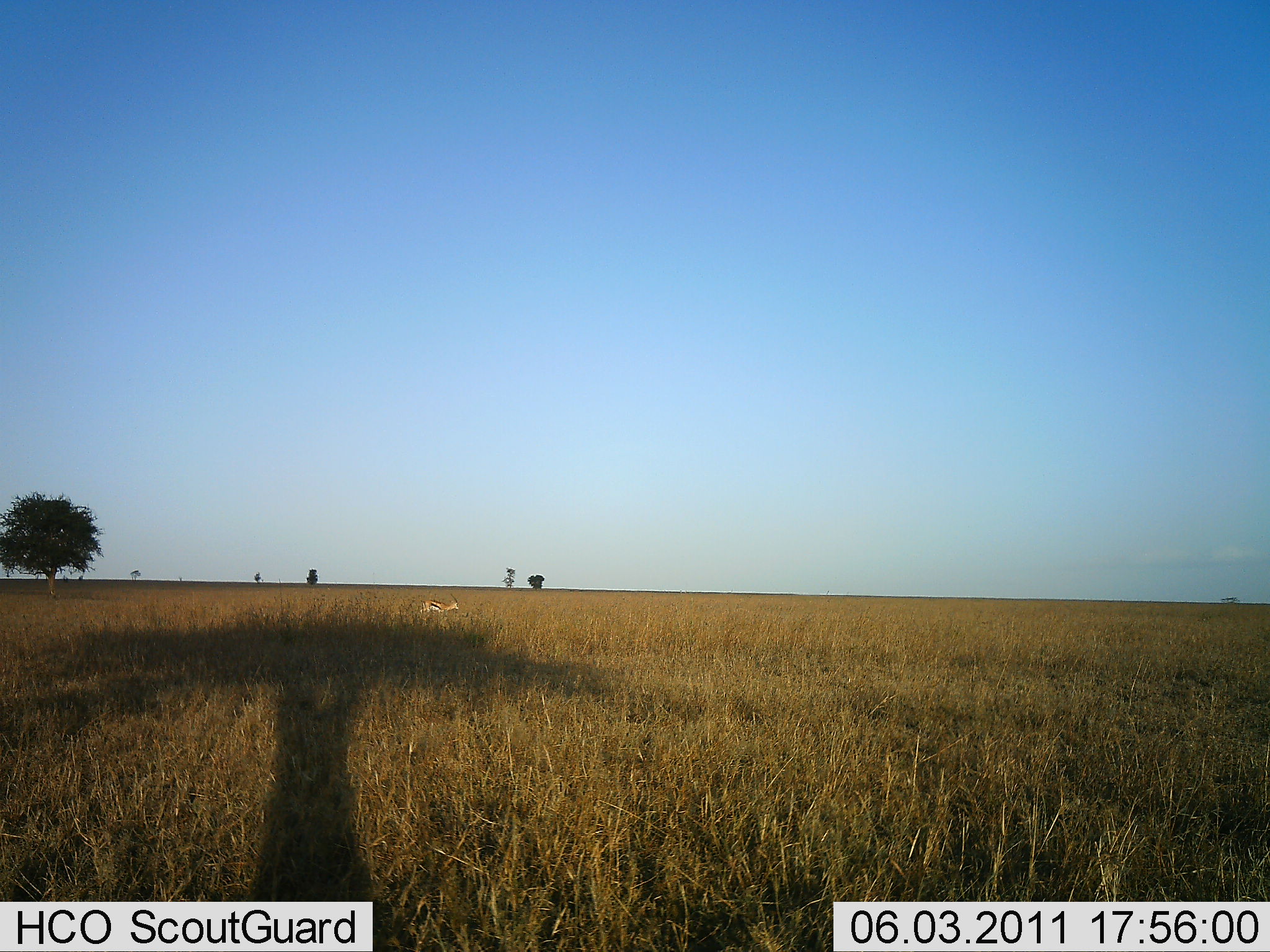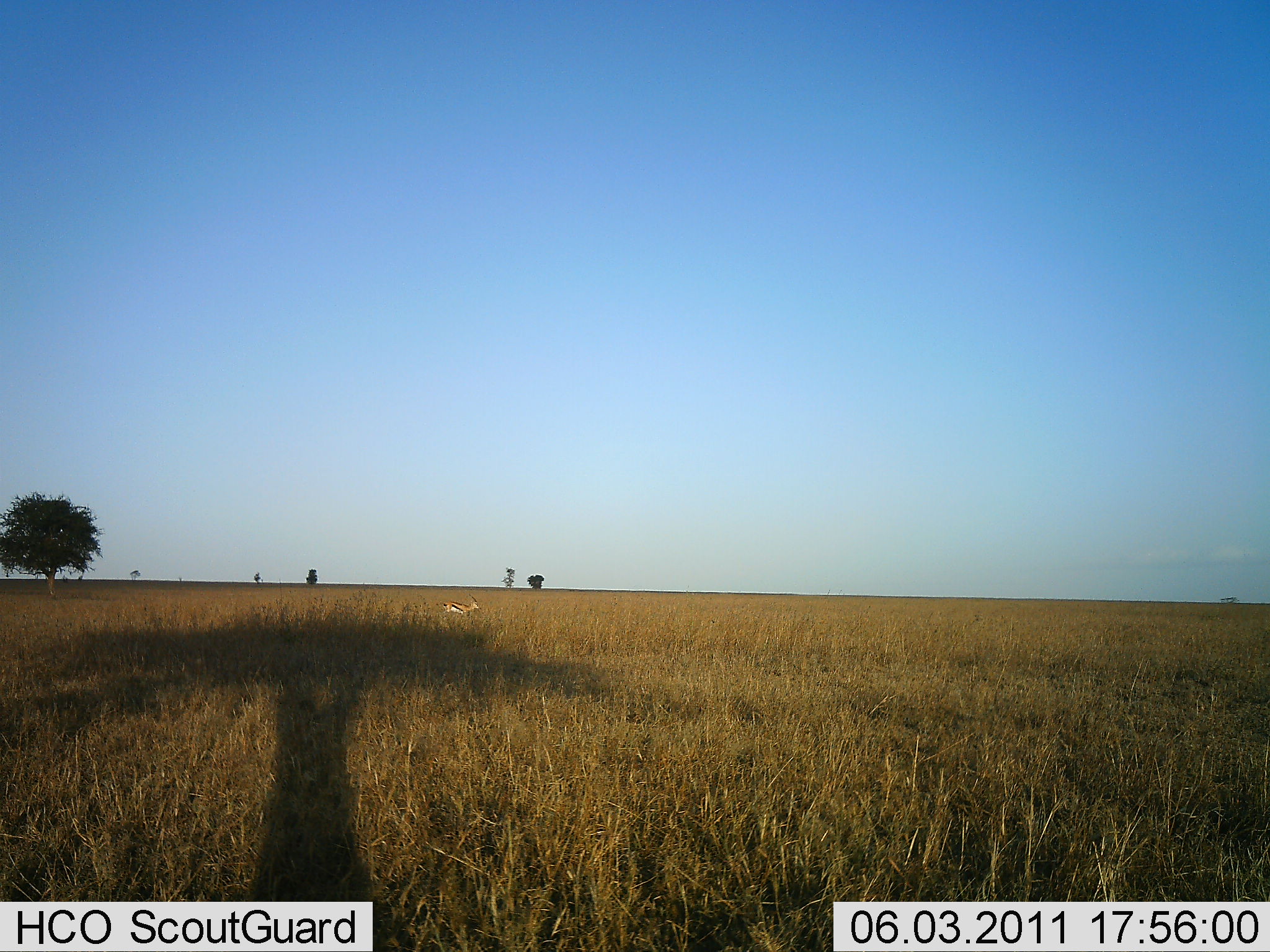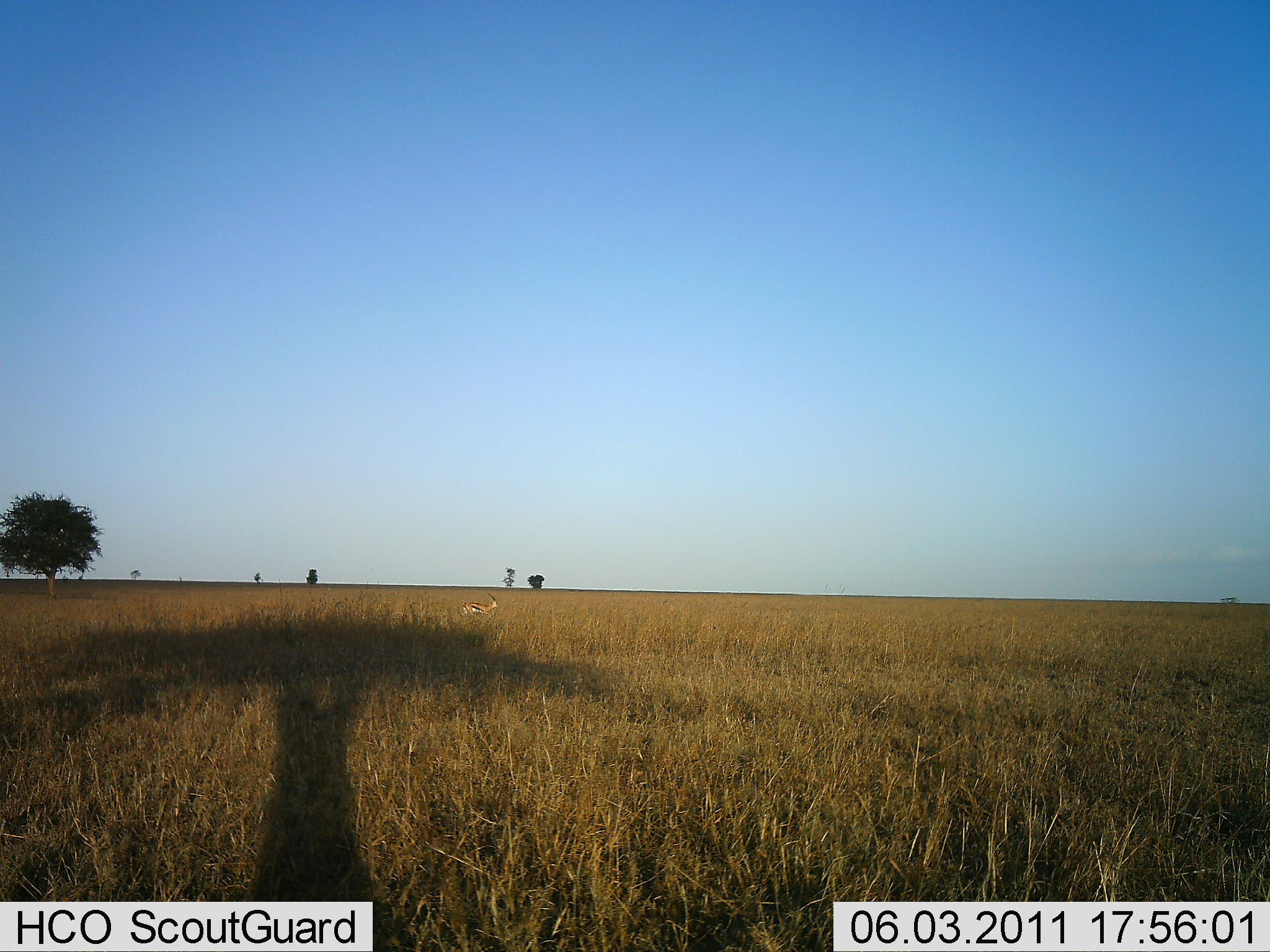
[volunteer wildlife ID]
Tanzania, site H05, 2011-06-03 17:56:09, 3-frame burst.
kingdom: Animalia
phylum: Chordata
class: Mammalia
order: Artiodactyla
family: Bovidae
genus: Eudorcas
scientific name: Eudorcas thomsonii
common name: thomson's gazelle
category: gazellethomsons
Gazellethomsons (thomson's gazelle) (Eudorcas thomsonii), count 1. Behavior (volunteer vote fractions): standing 9%, resting 0%, moving 100%, interacting 0%. Young present (vote fraction): 0%. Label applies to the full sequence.